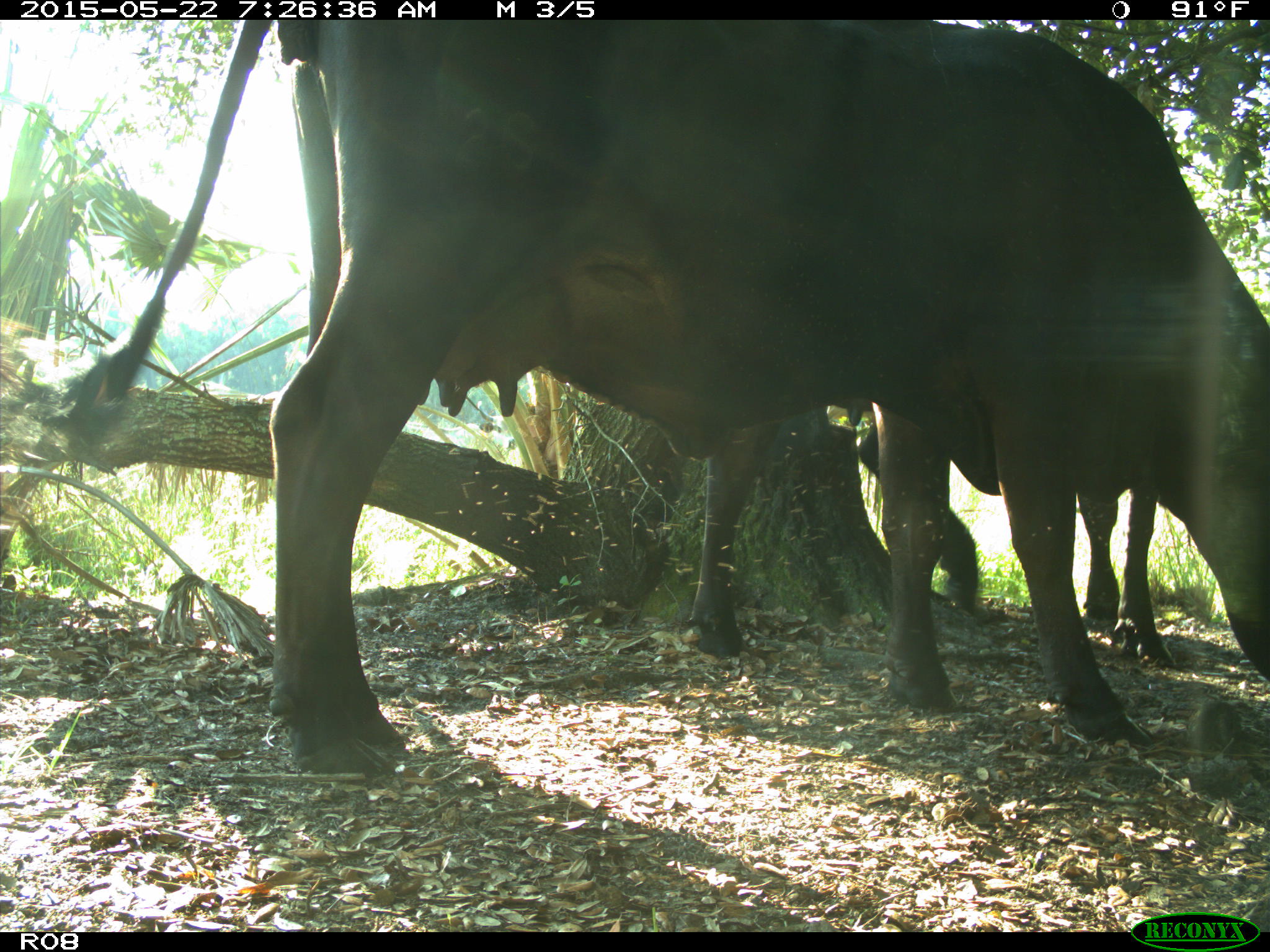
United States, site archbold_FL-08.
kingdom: Animalia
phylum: Chordata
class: Mammalia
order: Artiodactyla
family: Bovidae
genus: Bos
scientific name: Bos taurus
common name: domestic cow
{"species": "Bos taurus (domestic cow)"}